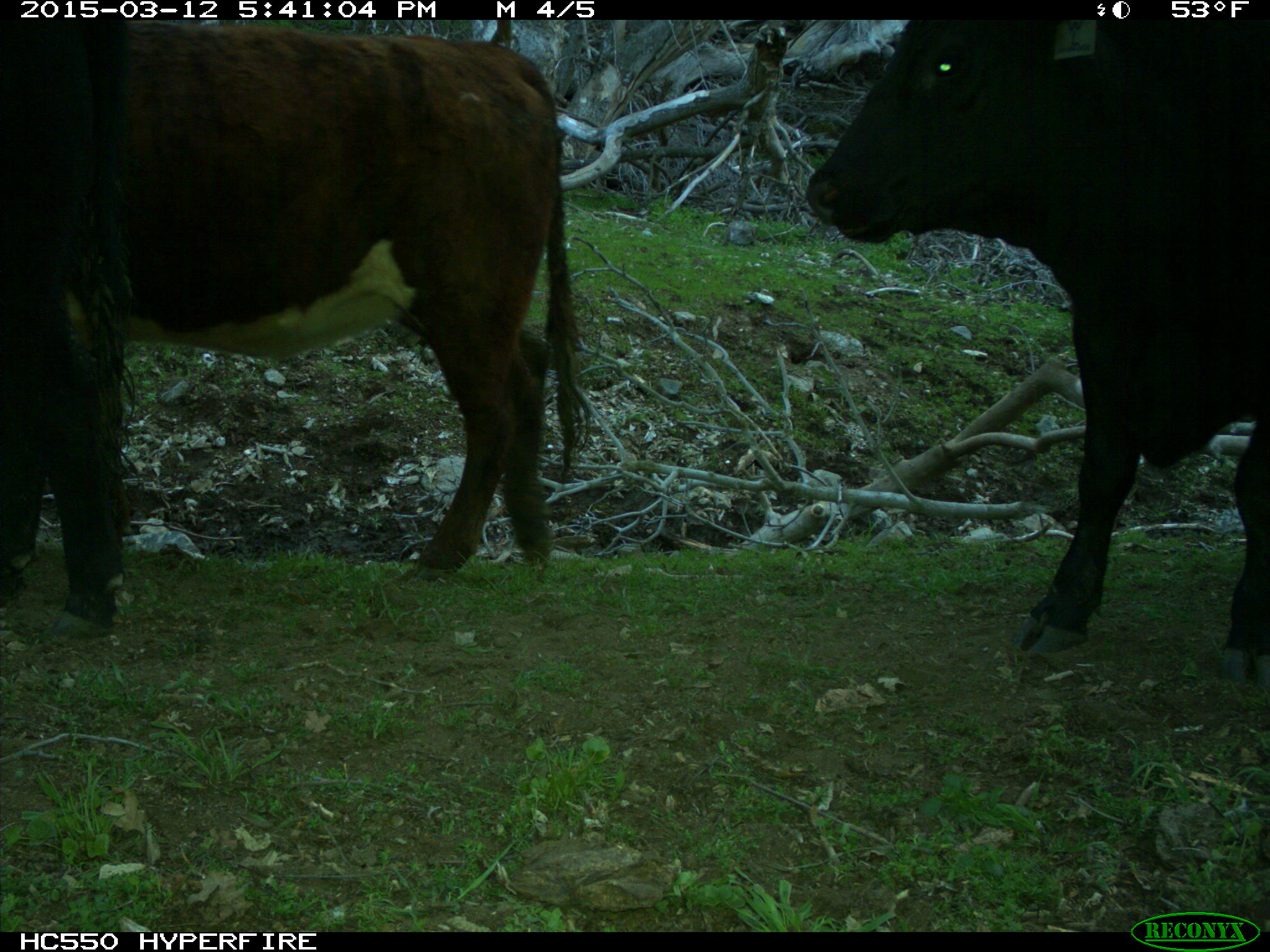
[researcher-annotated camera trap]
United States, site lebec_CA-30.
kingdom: Animalia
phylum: Chordata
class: Mammalia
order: Artiodactyla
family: Bovidae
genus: Bos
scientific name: Bos taurus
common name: domestic cow